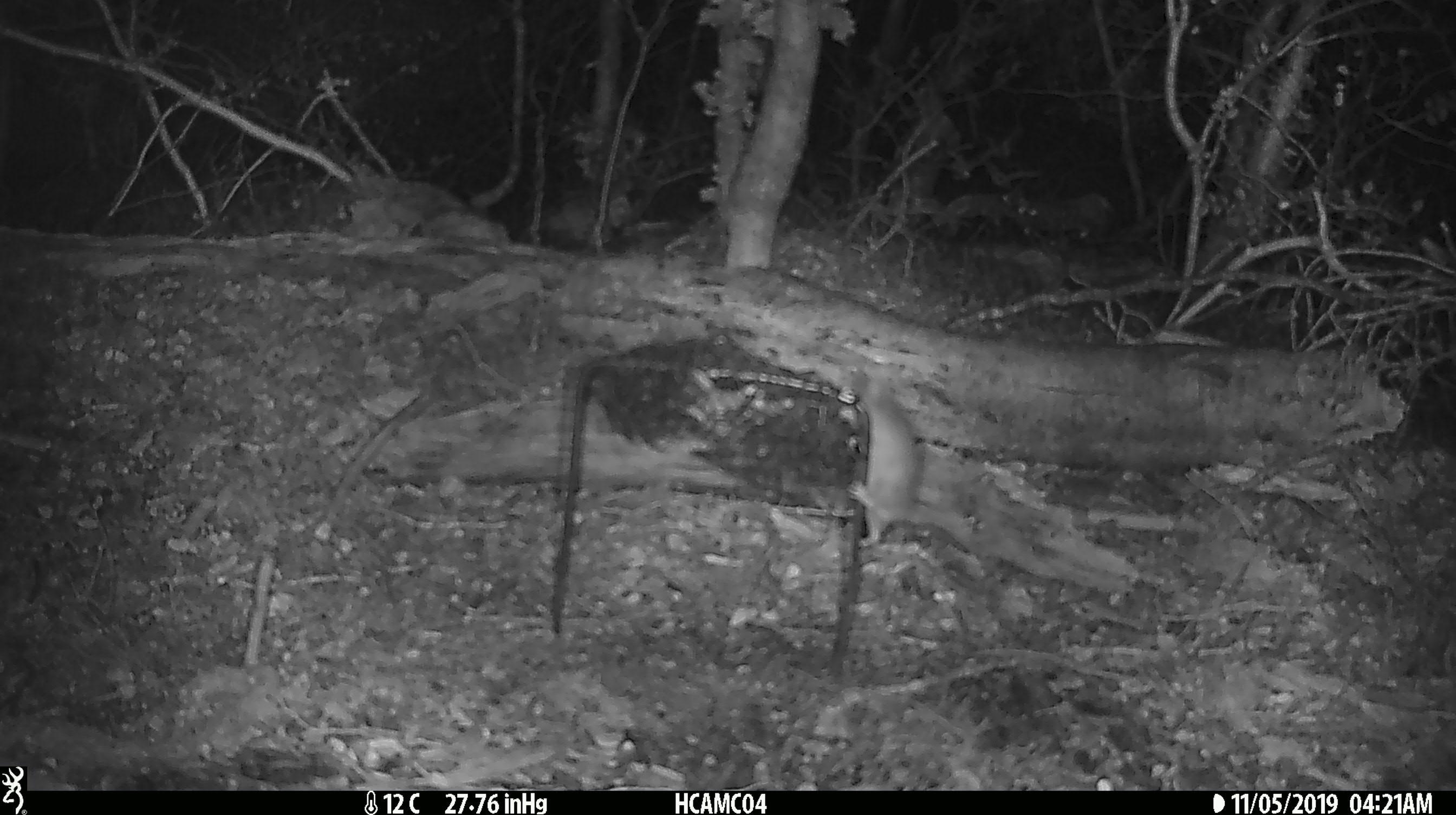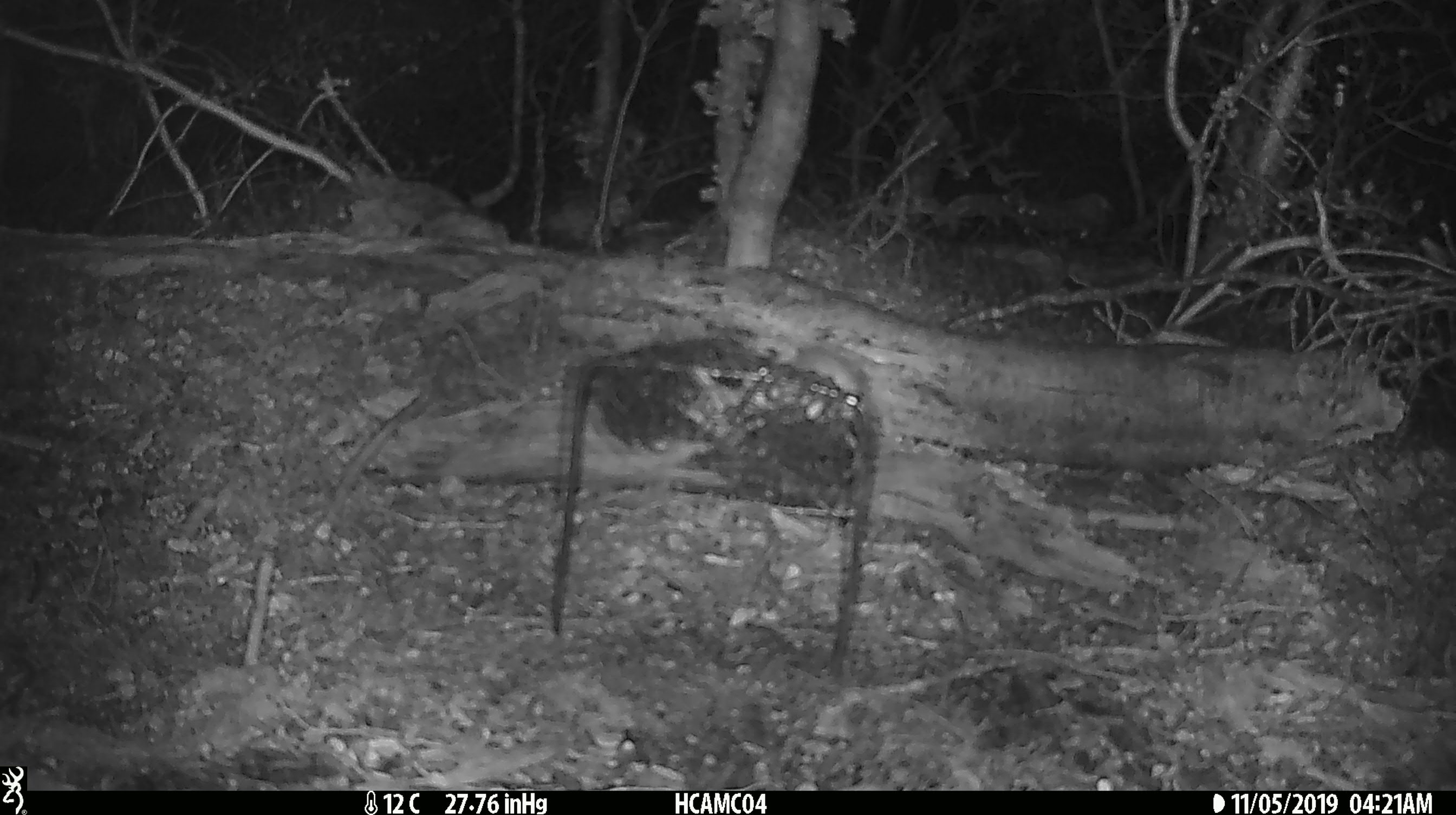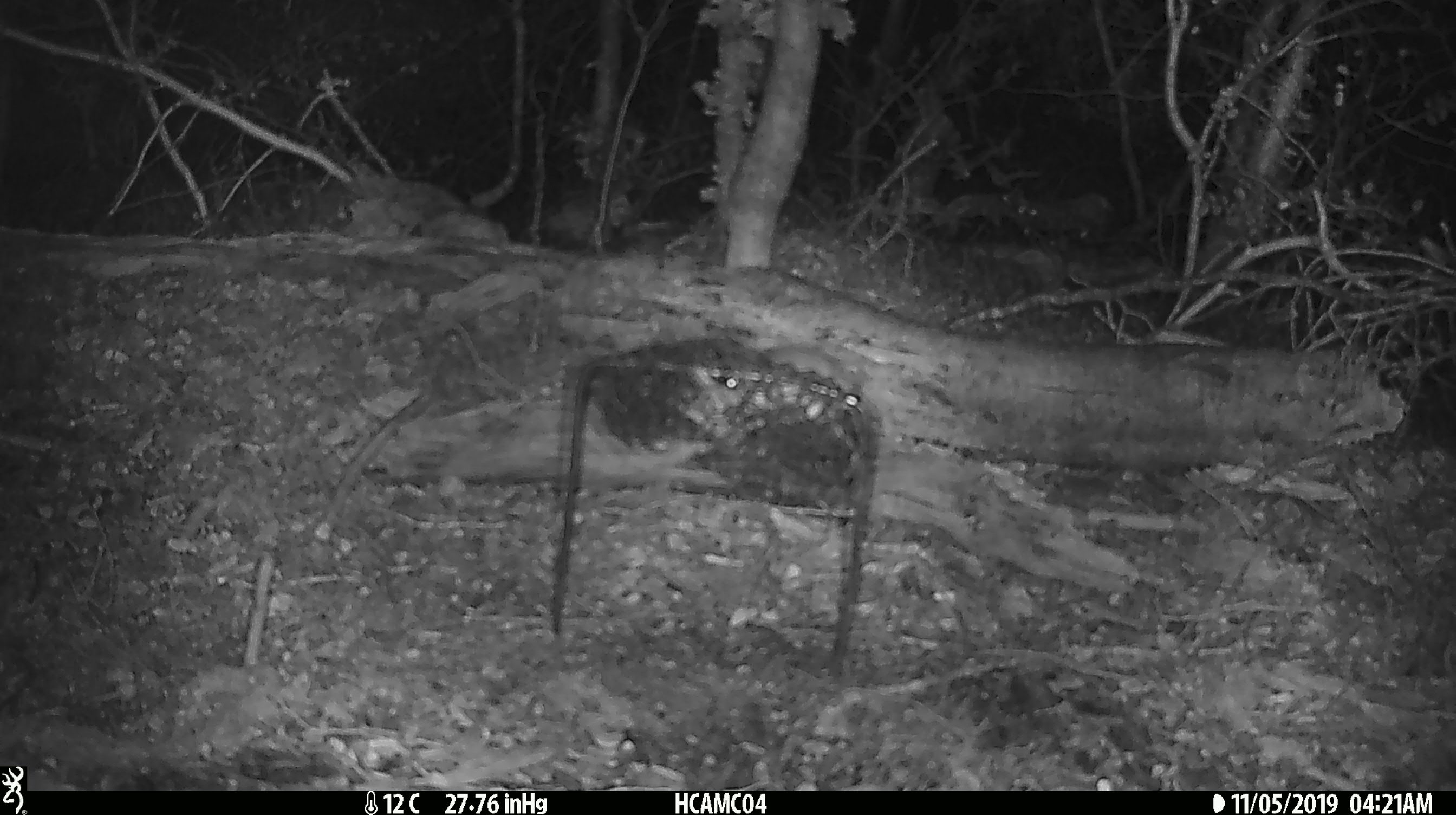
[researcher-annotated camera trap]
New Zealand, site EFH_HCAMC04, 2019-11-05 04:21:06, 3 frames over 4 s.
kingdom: Animalia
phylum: Chordata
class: Mammalia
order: Rodentia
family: Muridae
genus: Mus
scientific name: Mus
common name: mouse